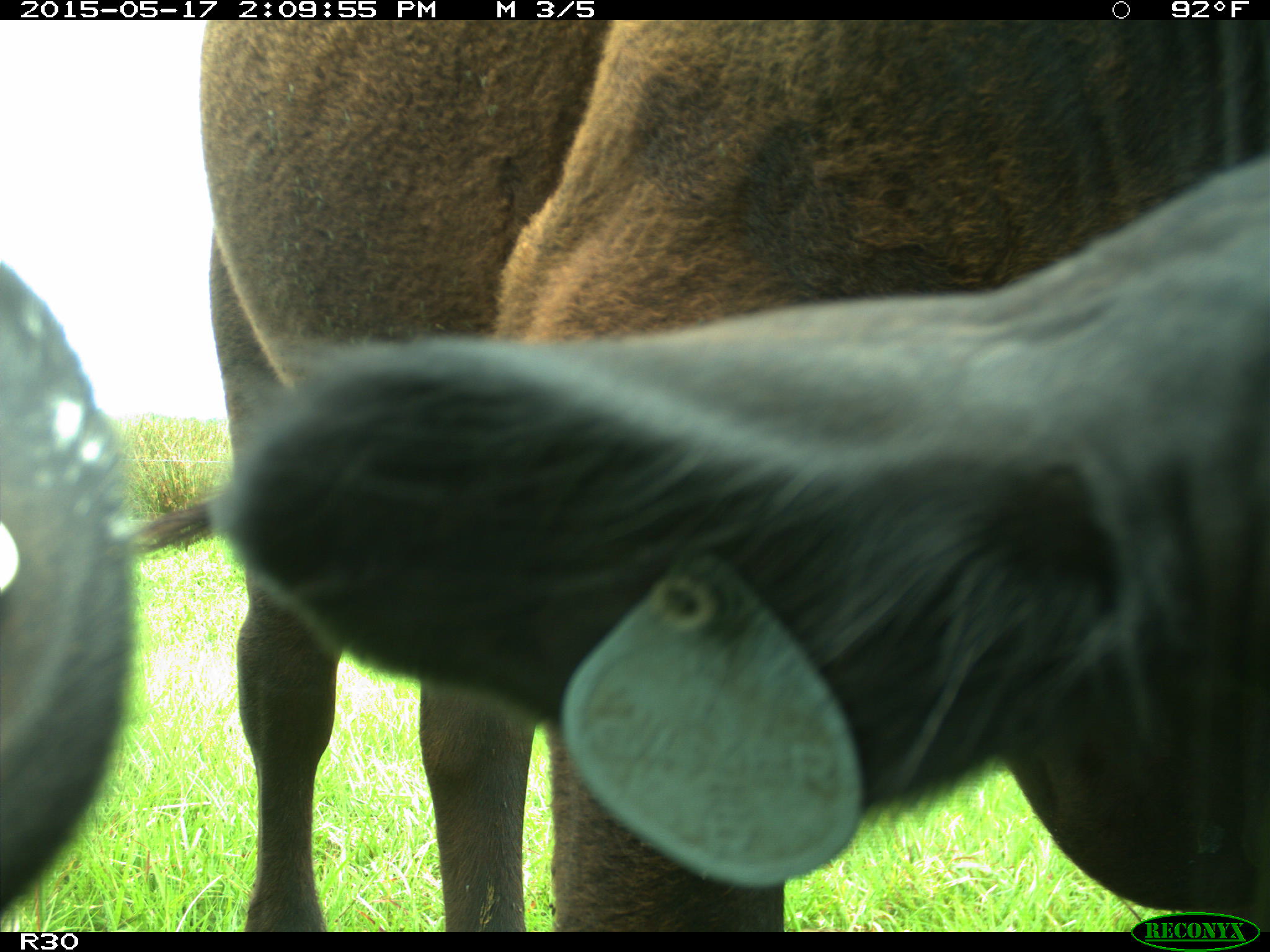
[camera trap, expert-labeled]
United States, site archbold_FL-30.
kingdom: Animalia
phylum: Chordata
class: Mammalia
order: Artiodactyla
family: Bovidae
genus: Bos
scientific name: Bos taurus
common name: domestic cow